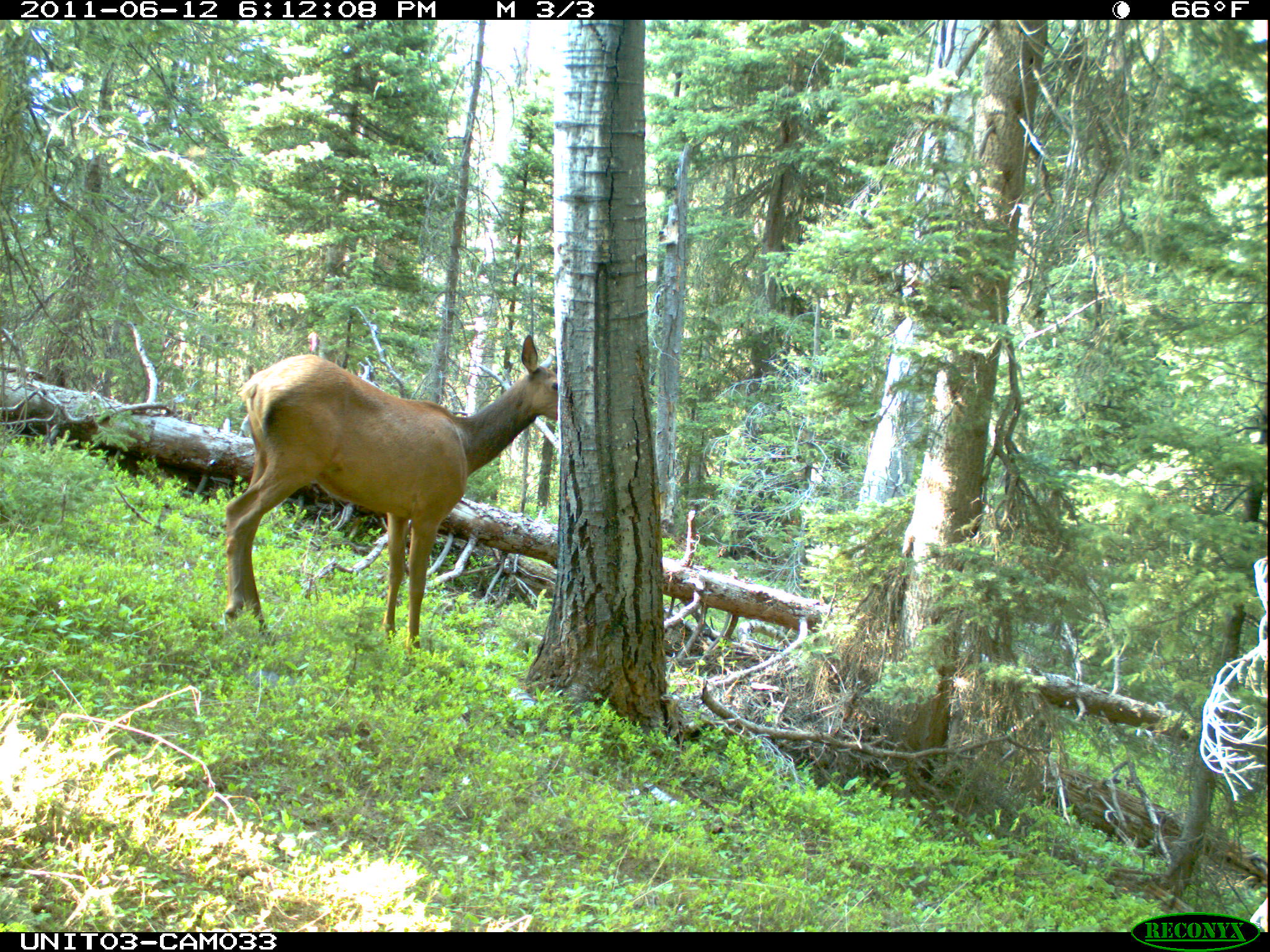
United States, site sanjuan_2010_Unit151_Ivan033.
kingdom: Animalia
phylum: Chordata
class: Mammalia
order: Artiodactyla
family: Cervidae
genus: Cervus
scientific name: Cervus elaphus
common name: red deer